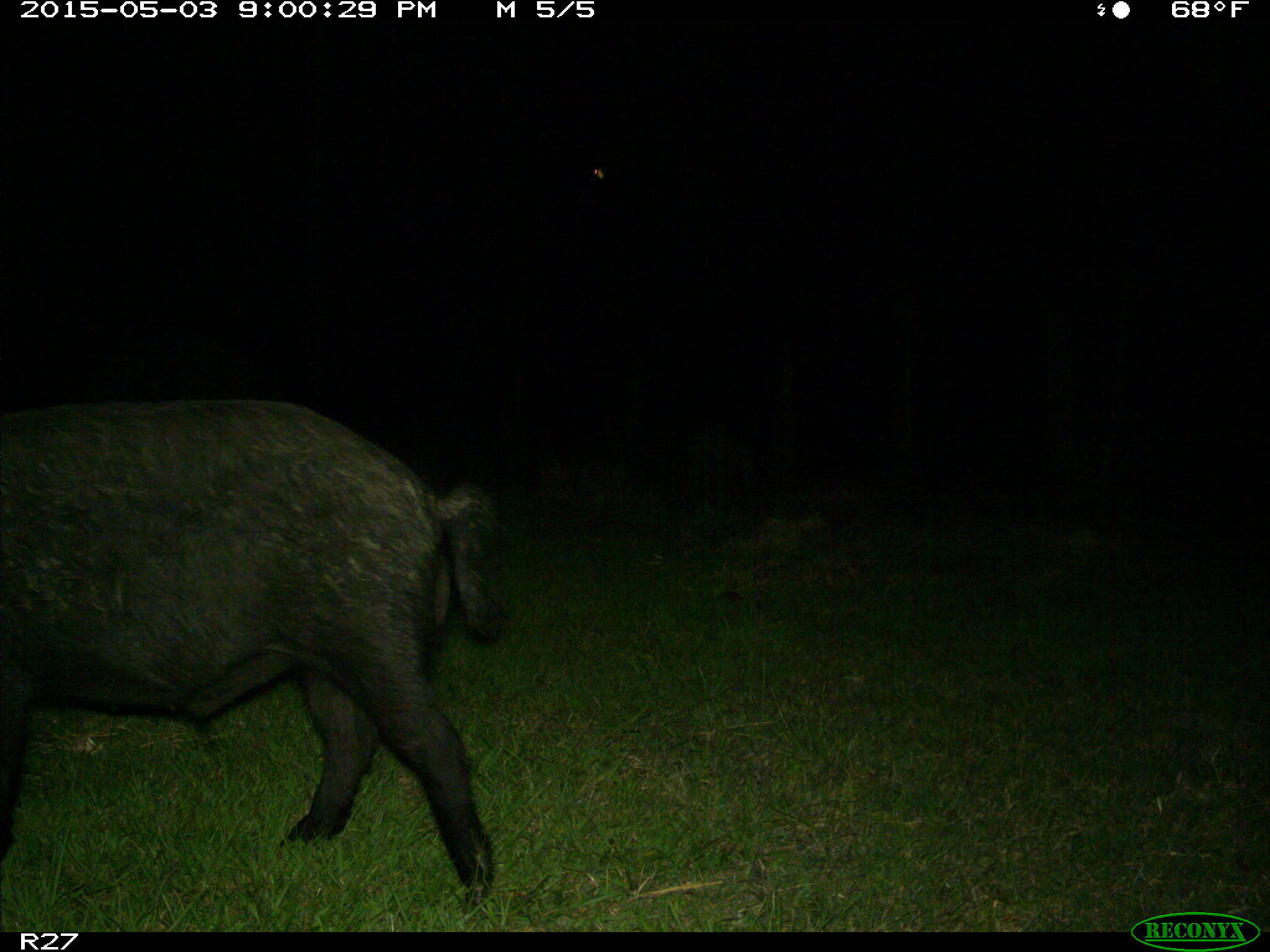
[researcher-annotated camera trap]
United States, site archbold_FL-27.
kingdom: Animalia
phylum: Chordata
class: Mammalia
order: Artiodactyla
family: Suidae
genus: Sus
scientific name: Sus scrofa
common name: wild boar